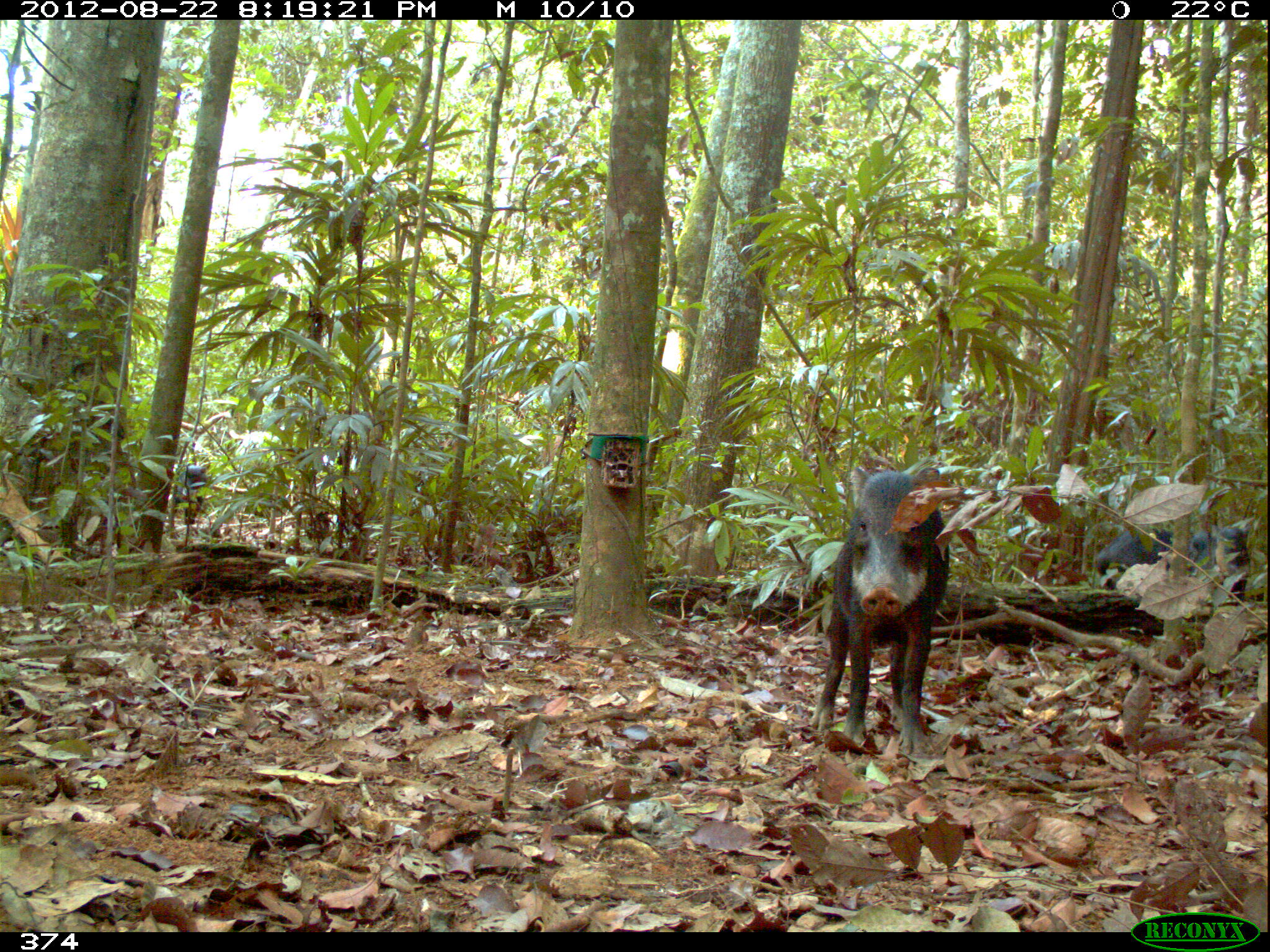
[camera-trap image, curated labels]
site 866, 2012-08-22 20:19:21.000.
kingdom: Animalia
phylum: Chordata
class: Mammalia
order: Artiodactyla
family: Tayassuidae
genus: Tayassu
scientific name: Tayassu pecari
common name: white-lipped peccary